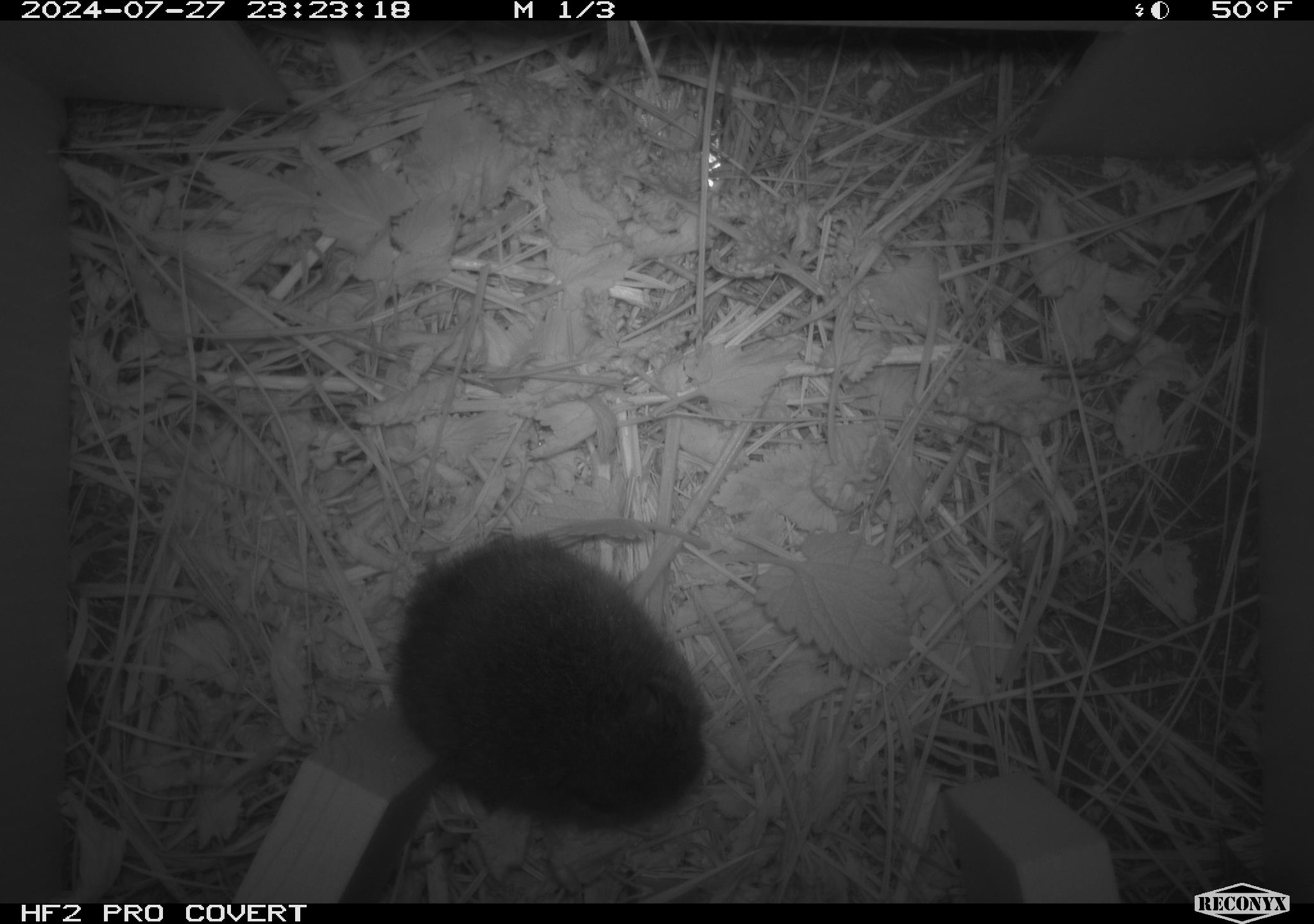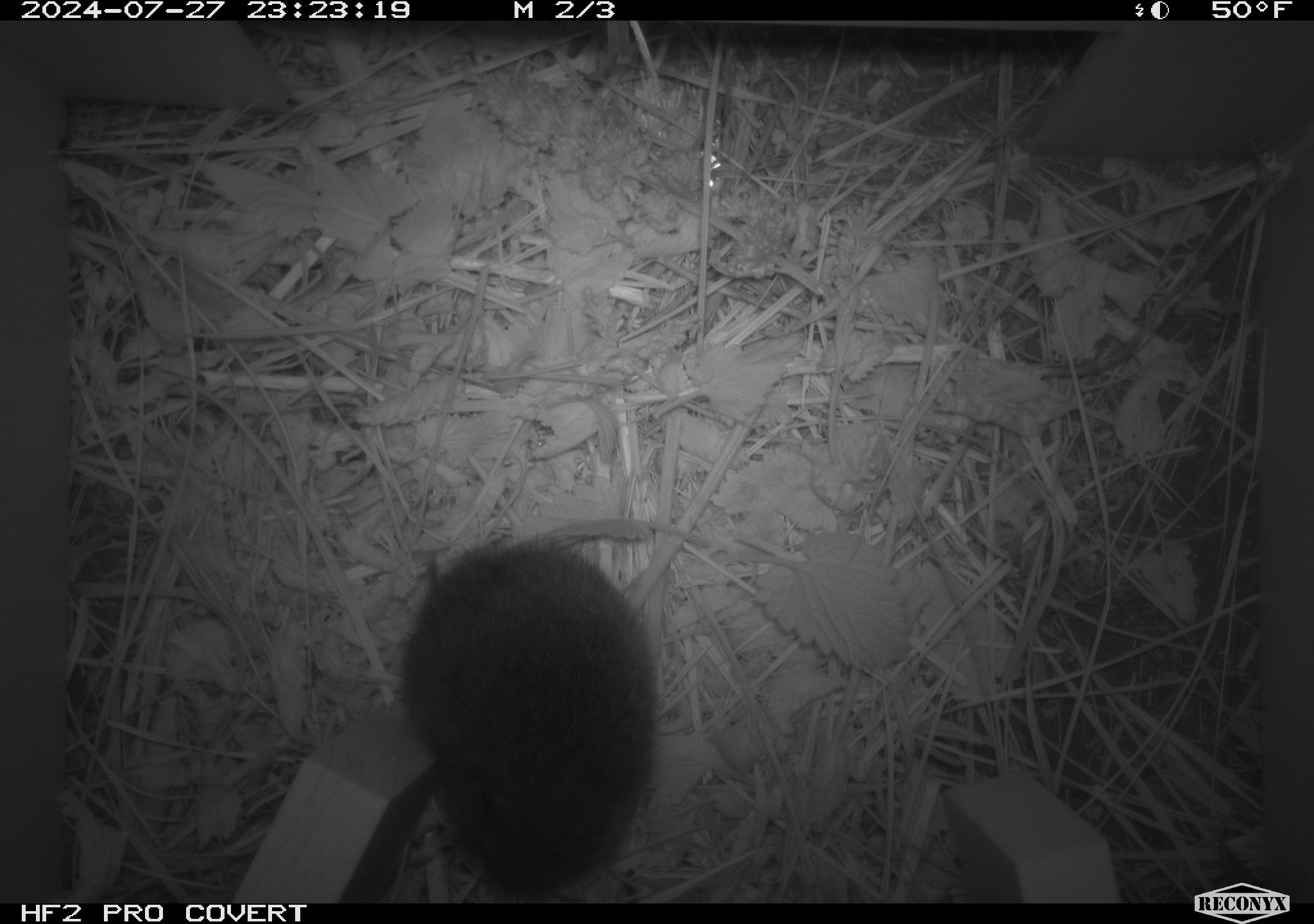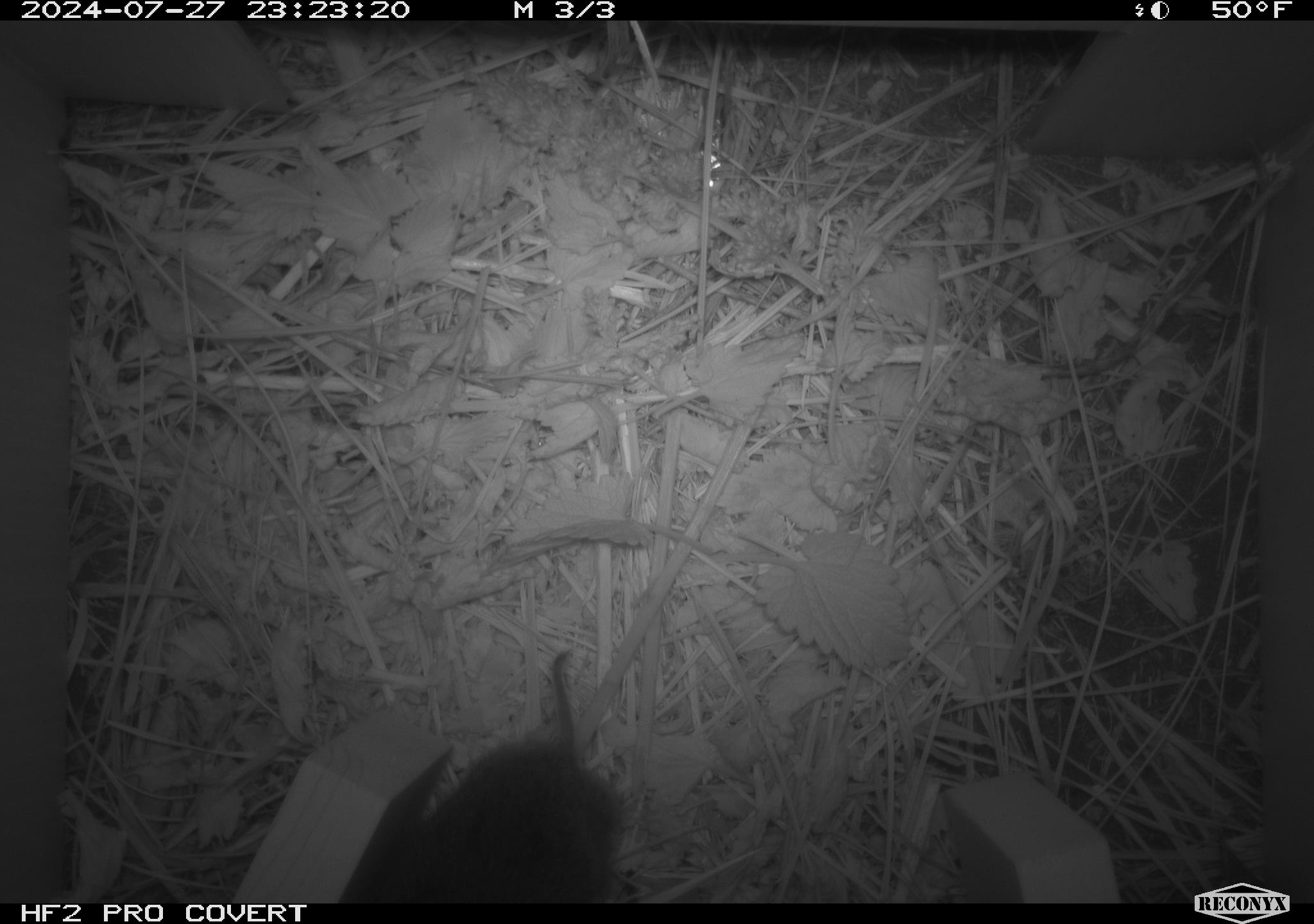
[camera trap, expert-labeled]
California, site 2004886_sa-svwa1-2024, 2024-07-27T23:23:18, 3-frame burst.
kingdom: Animalia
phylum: Chordata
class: Mammalia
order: Rodentia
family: Cricetidae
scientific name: Arvicolinae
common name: voles, lemmings, and muskrats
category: arvicolinae subfamily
Arvicolinae subfamily (voles, lemmings, and muskrats) (Arvicolinae).